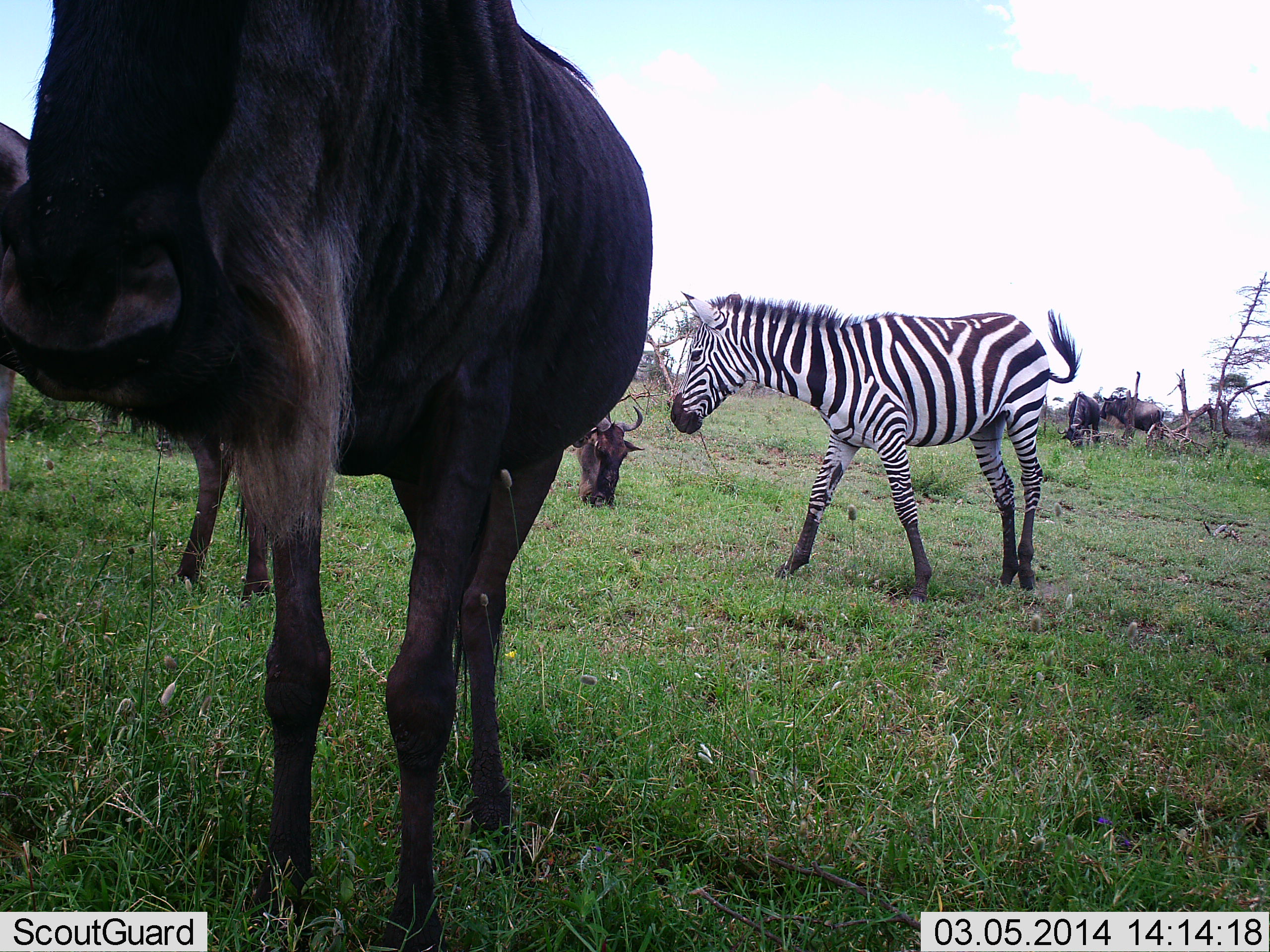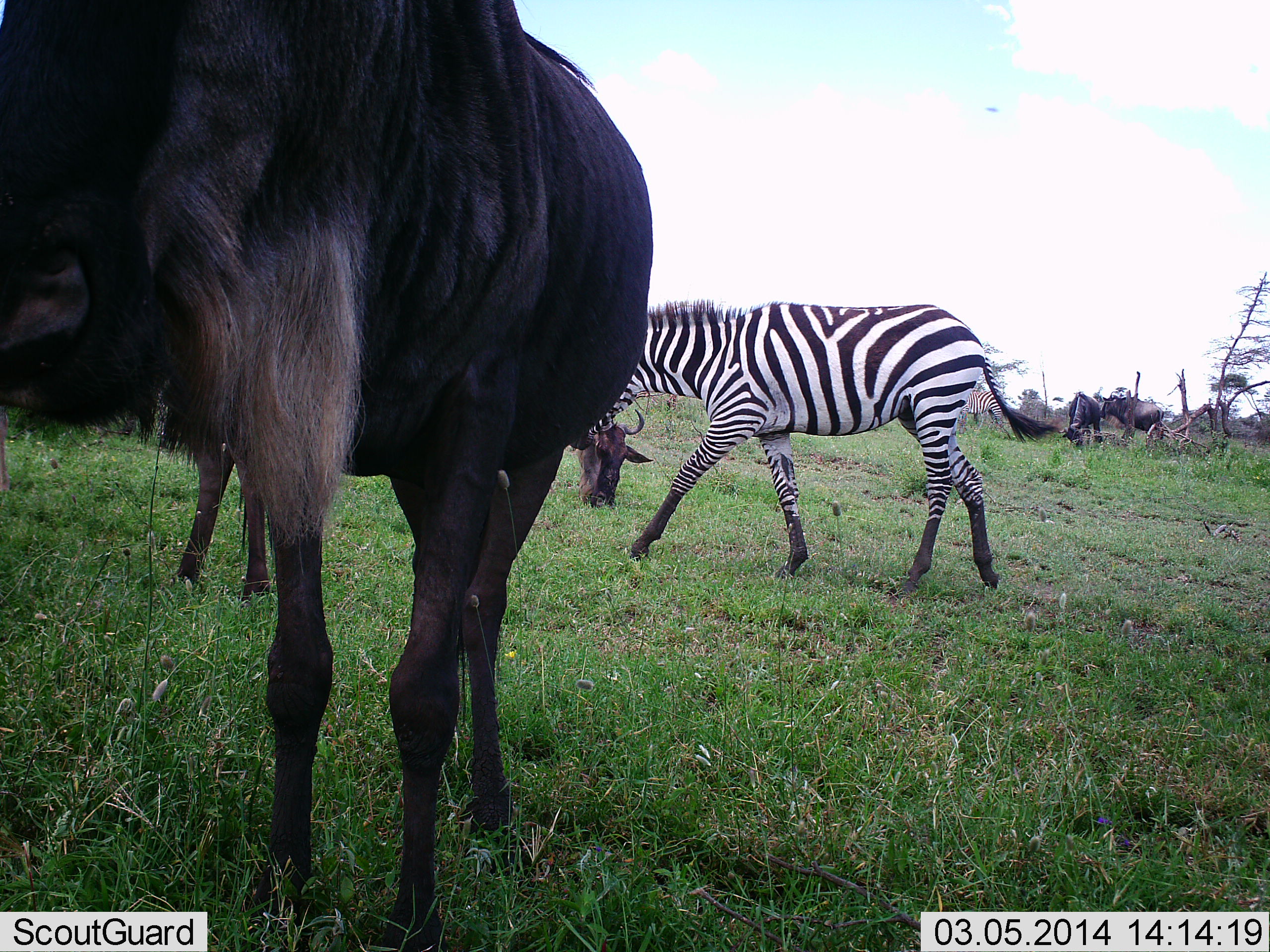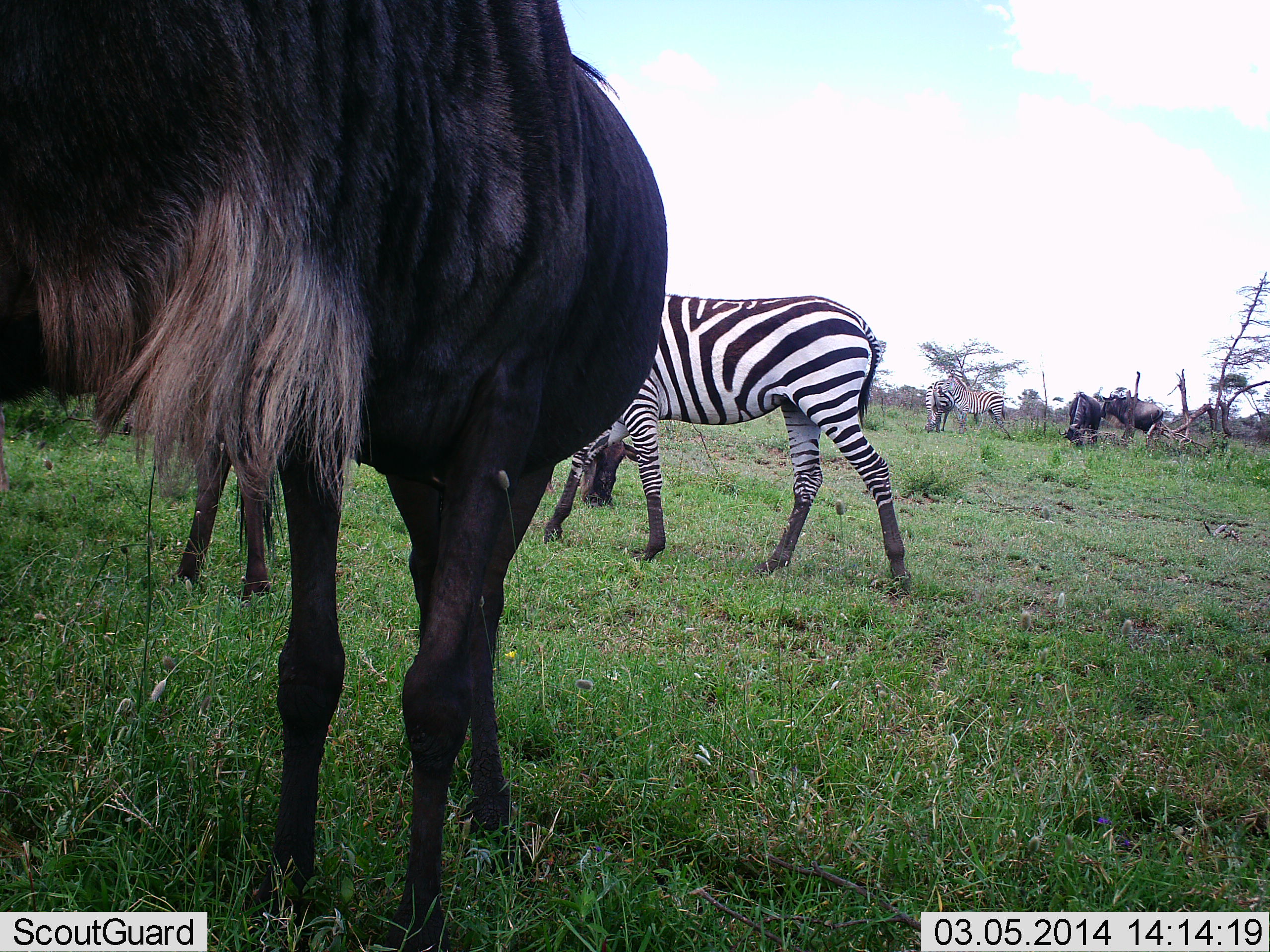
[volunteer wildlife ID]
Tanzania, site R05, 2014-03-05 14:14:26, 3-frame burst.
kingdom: Animalia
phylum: Chordata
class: Mammalia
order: Artiodactyla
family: Bovidae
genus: Connochaetes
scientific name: Connochaetes taurinus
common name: blue wildebeest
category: wildebeest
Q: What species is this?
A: Wildebeest (blue wildebeest) (Connochaetes taurinus).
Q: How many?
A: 4.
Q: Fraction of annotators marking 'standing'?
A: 80%.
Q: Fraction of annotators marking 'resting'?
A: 0%.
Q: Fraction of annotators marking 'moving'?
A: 20%.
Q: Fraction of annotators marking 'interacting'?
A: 0%.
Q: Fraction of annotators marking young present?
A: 0%.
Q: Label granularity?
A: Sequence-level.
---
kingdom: Animalia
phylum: Chordata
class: Mammalia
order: Perissodactyla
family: Equidae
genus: Equus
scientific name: Equus quagga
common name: plains zebra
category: zebra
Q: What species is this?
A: Zebra (plains zebra) (Equus quagga).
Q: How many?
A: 1.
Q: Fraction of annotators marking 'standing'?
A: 9%.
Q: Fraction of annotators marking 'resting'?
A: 0%.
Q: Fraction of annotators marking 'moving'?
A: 91%.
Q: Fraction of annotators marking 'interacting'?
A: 0%.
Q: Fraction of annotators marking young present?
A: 0%.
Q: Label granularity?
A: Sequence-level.